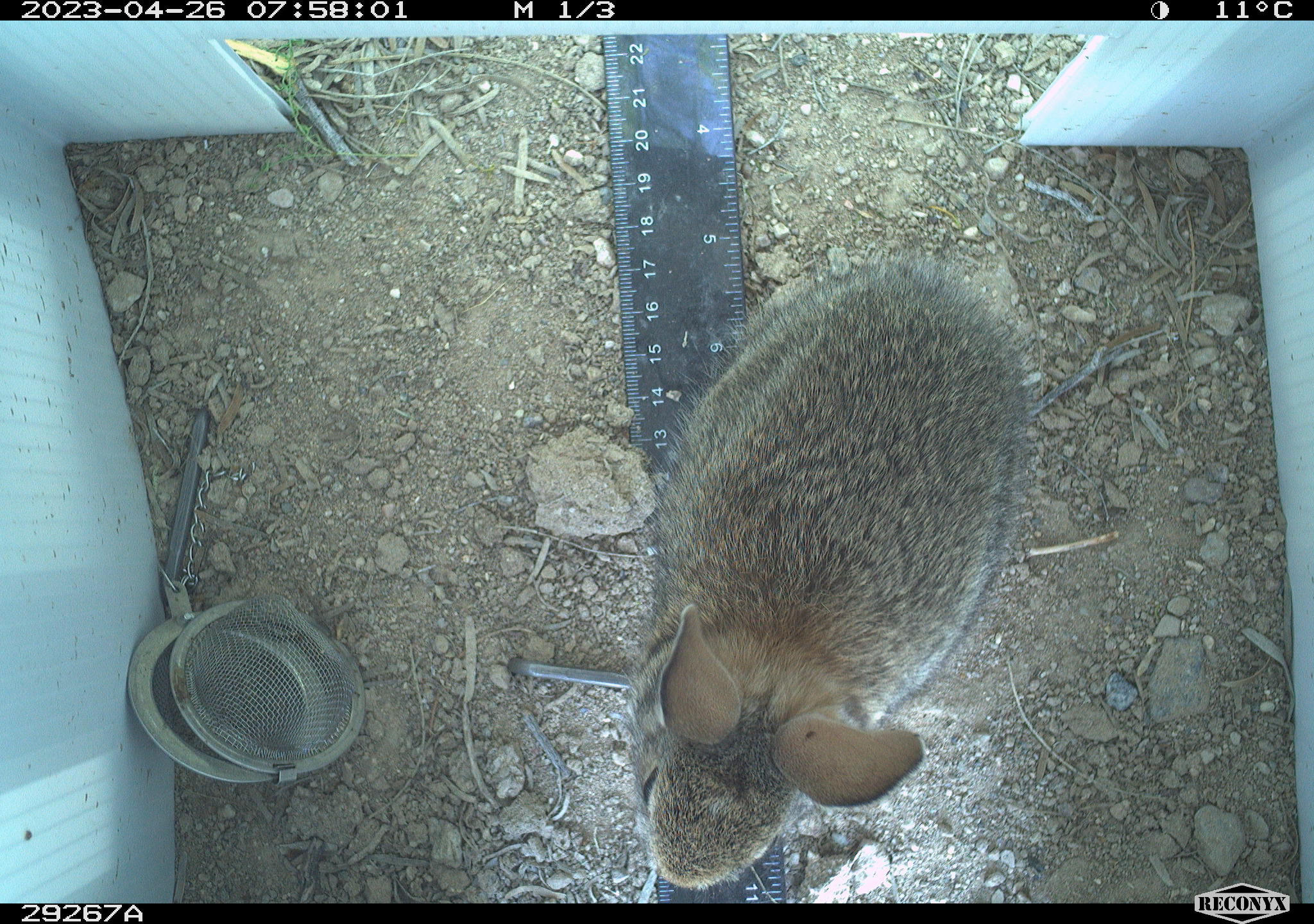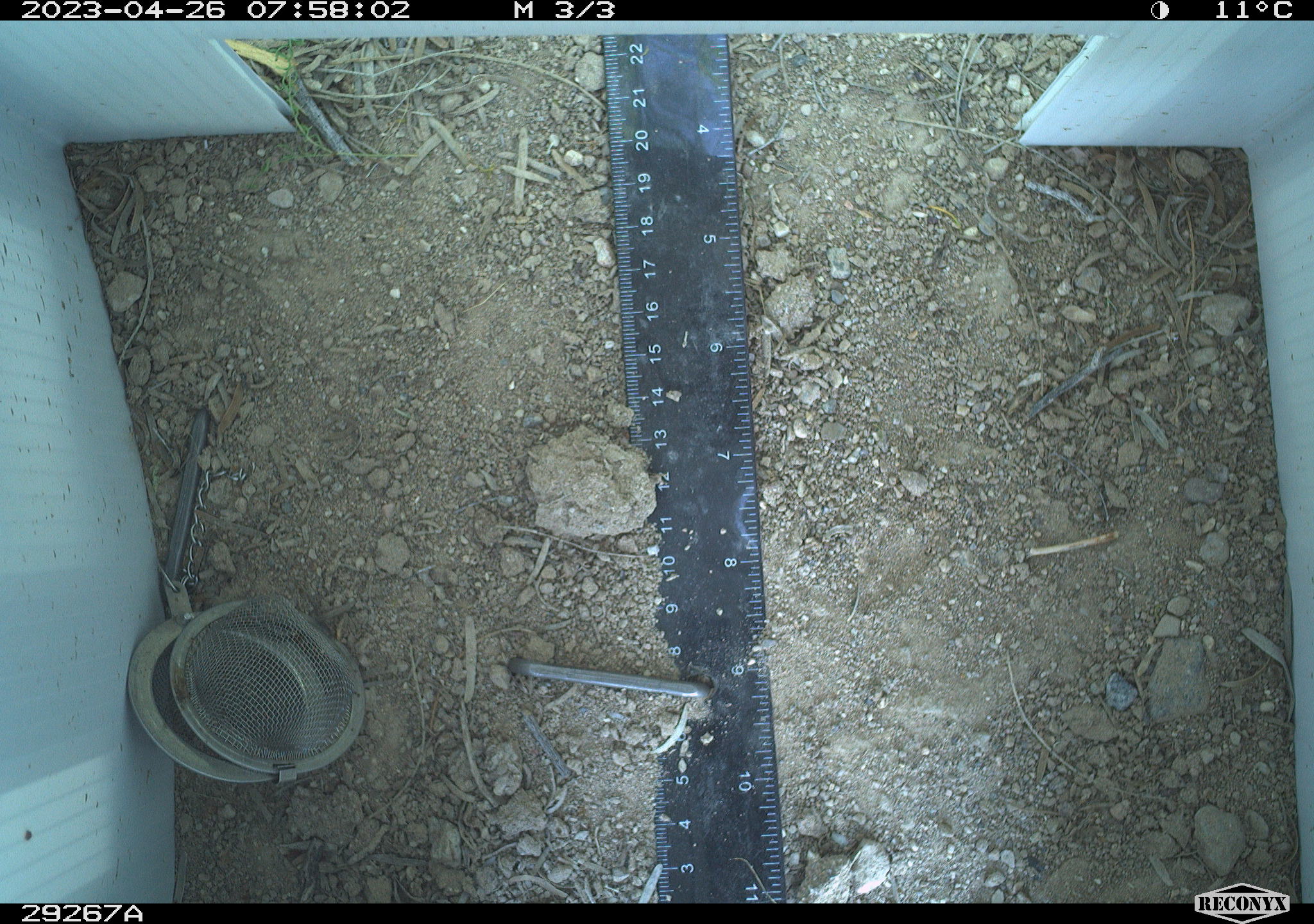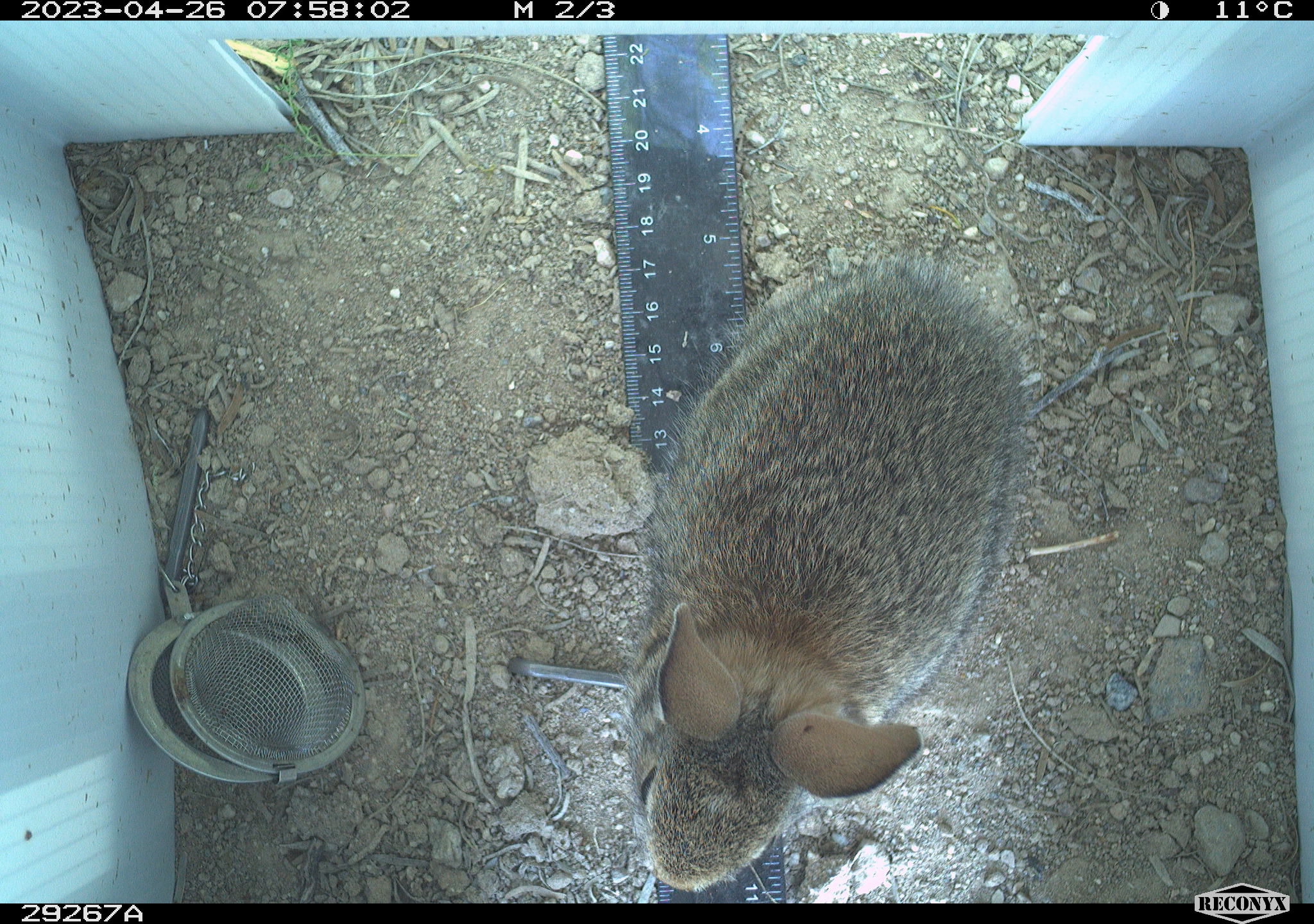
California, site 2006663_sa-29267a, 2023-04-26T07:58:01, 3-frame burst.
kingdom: Animalia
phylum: Chordata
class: Mammalia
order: Lagomorpha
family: Leporidae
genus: Sylvilagus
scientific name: Sylvilagus audubonii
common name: desert cottontail